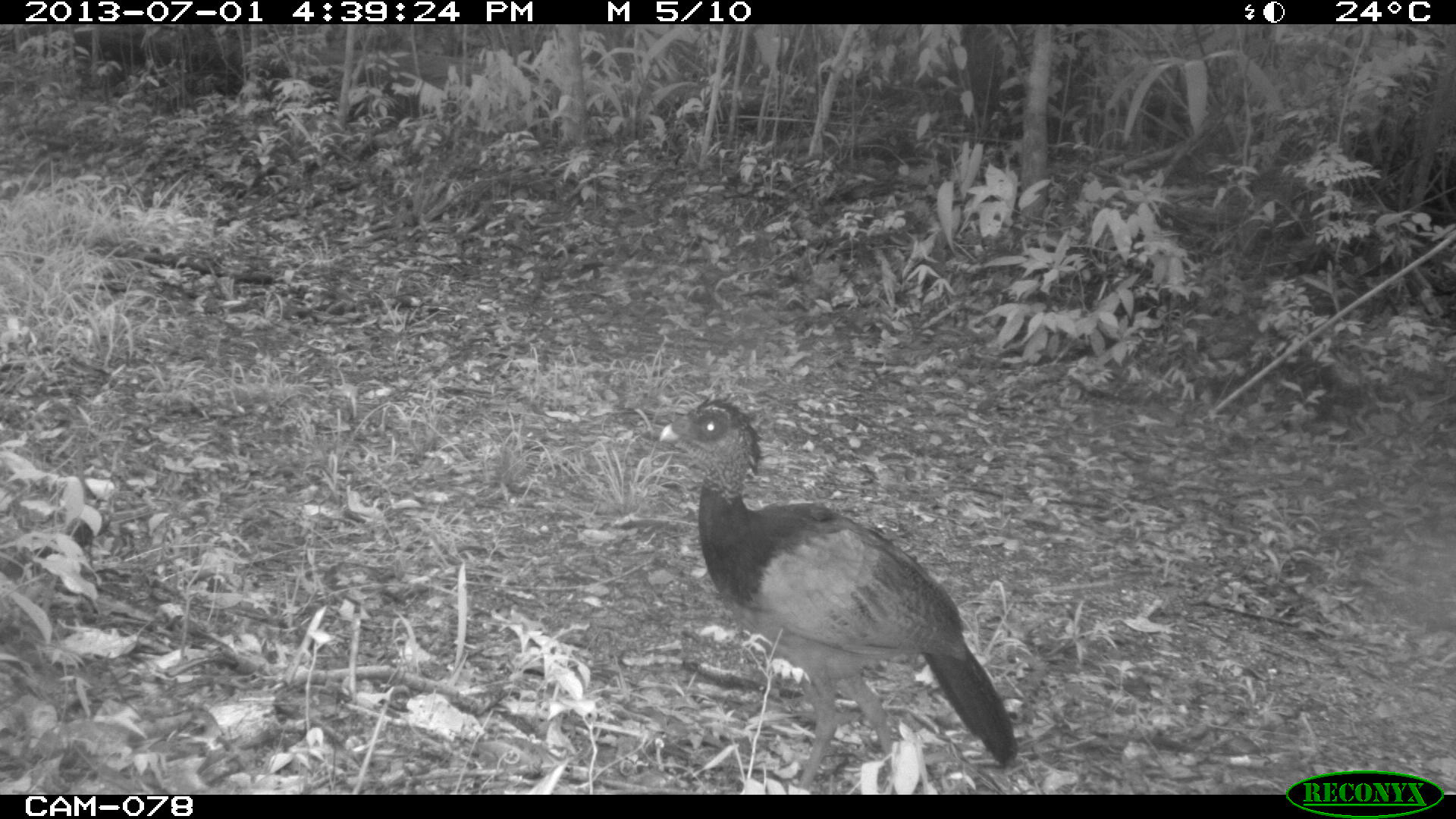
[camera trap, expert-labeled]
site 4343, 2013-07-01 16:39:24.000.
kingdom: Animalia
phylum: Chordata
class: Aves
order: Galliformes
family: Cracidae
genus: Crax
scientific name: Crax rubra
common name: great curassow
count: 1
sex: female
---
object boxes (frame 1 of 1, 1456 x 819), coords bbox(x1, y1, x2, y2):
crax rubra: bbox(654, 391, 1018, 791)